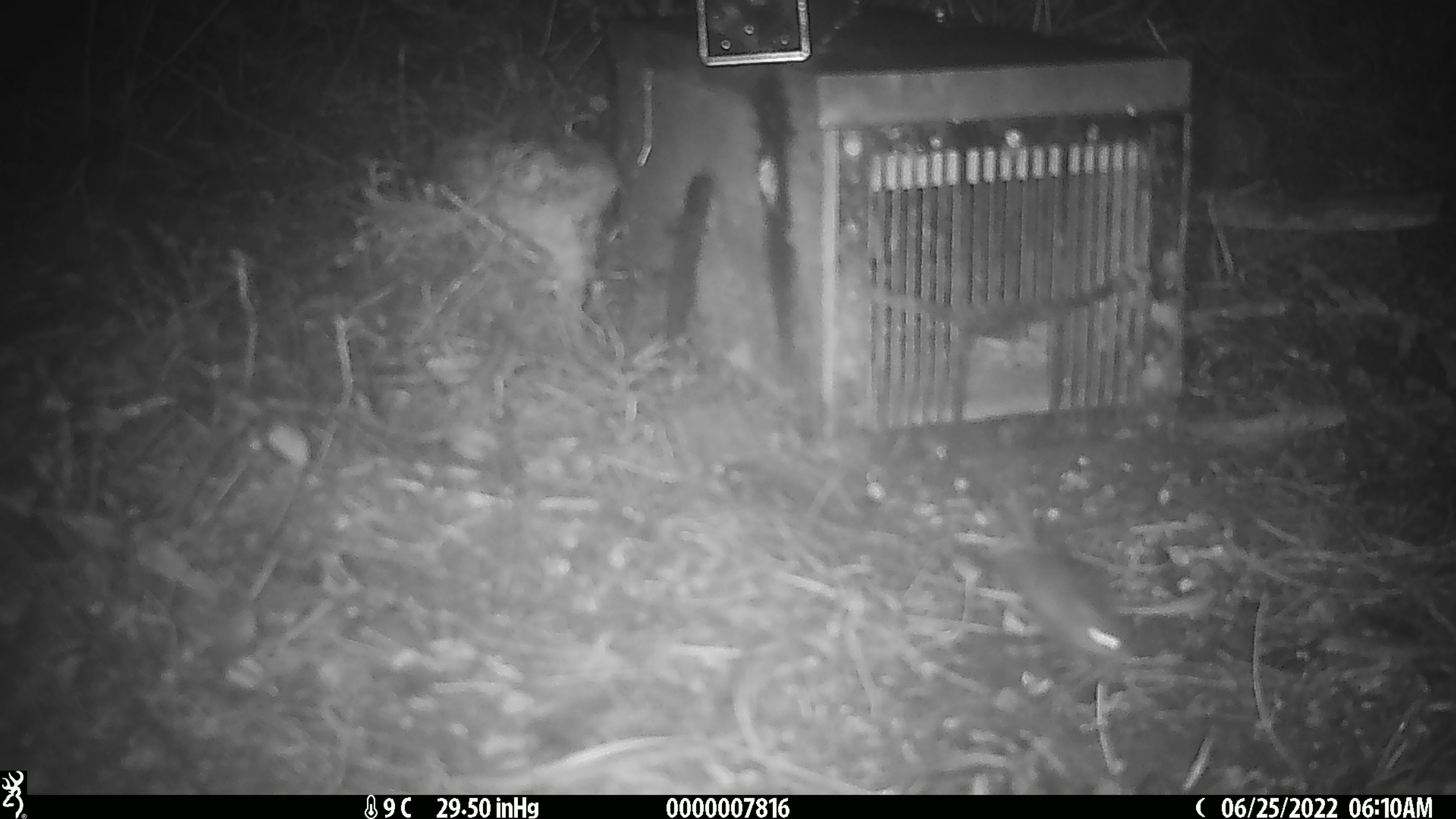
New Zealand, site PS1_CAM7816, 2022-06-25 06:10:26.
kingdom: Animalia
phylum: Chordata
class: Mammalia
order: Rodentia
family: Muridae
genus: Mus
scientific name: Mus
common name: mouse